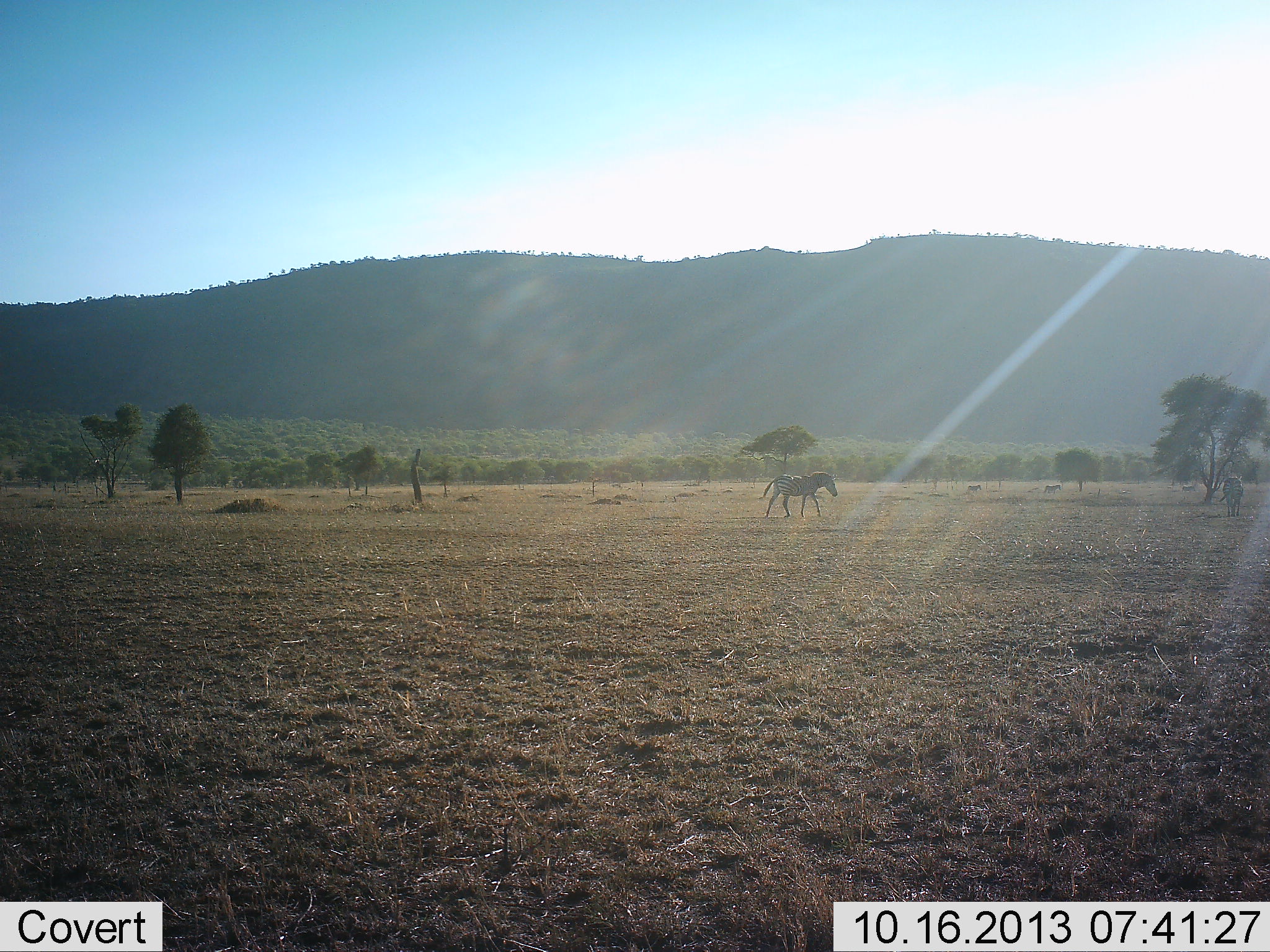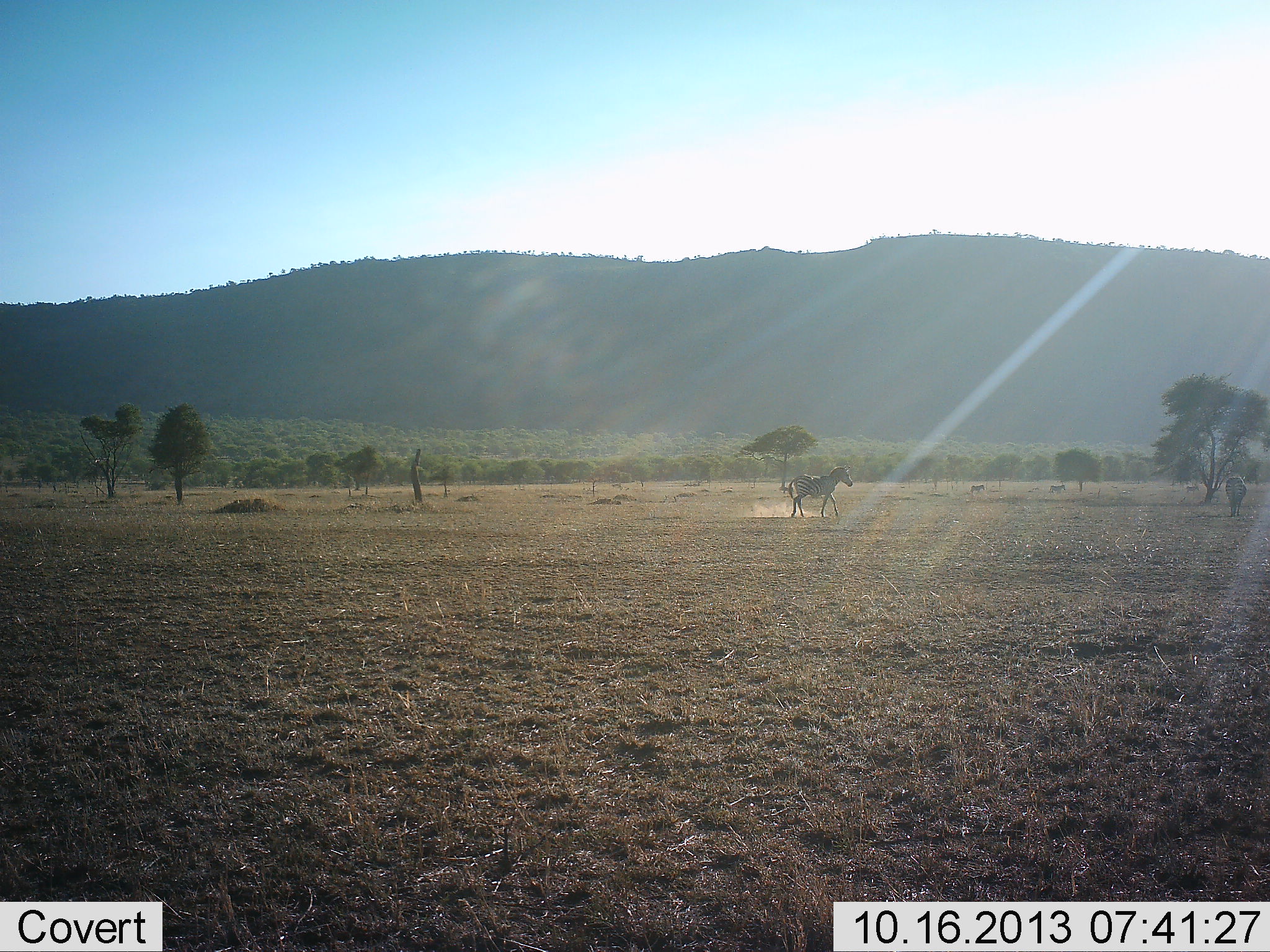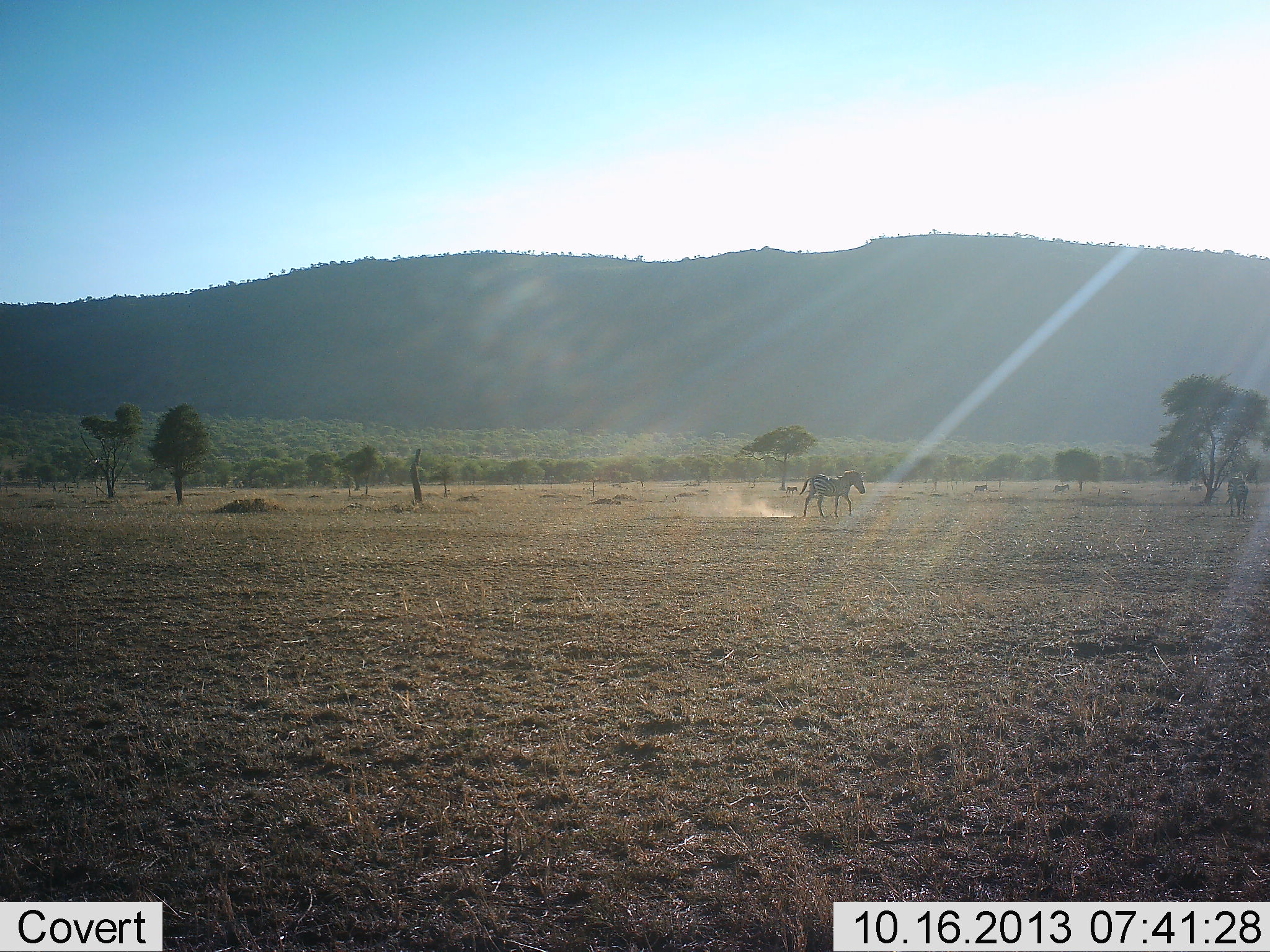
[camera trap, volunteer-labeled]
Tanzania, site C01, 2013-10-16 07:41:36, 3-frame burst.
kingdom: Animalia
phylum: Chordata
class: Mammalia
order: Perissodactyla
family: Equidae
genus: Equus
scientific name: Equus quagga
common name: plains zebra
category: zebra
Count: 2.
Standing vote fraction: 0%.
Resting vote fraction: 0%.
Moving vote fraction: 100%.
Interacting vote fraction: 0%.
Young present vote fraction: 0%.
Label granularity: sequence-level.